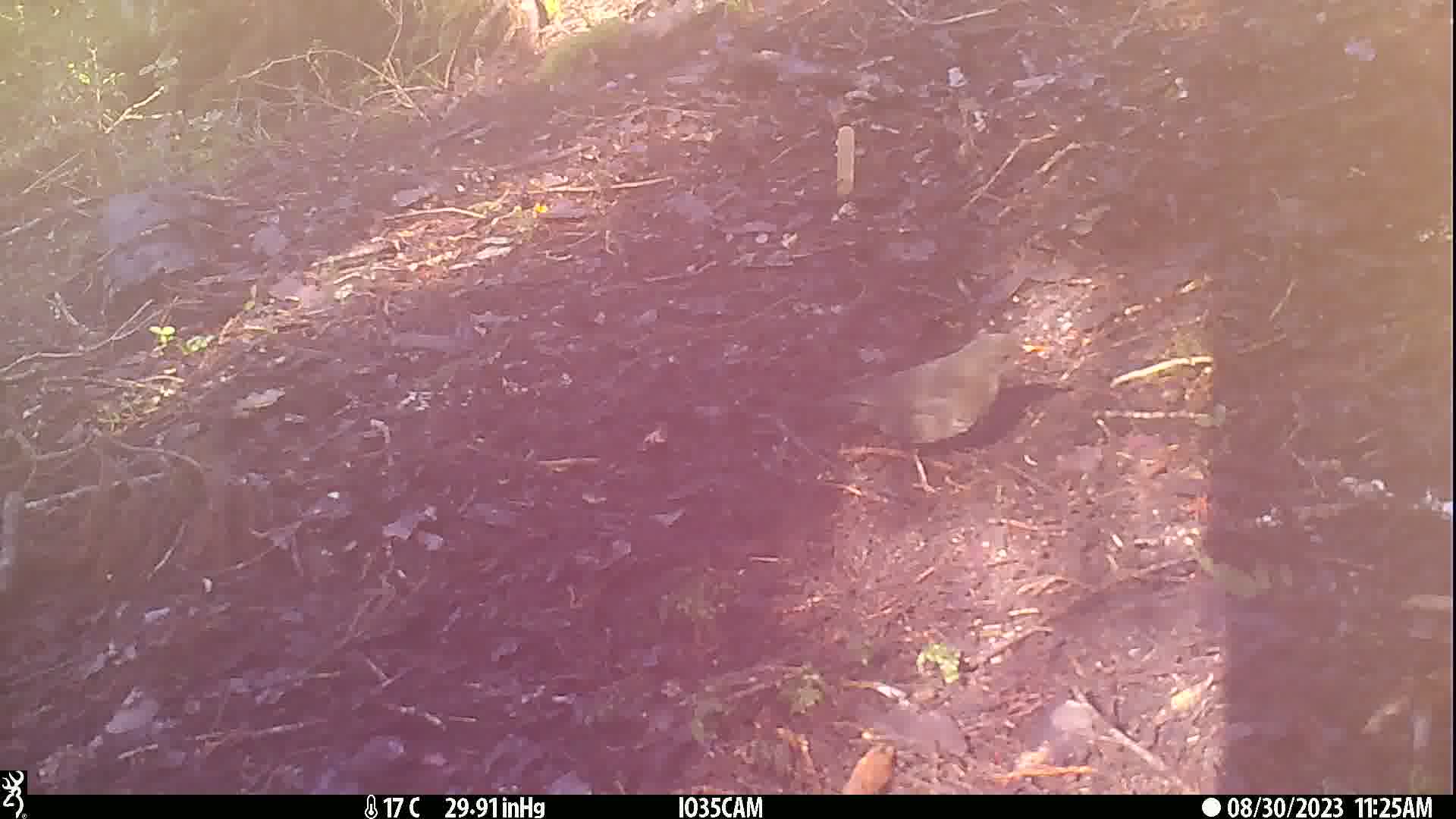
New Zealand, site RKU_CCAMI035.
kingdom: Animalia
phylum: Chordata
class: Aves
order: Passeriformes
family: Turdidae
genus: Turdus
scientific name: Turdus merula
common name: eurasian blackbird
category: blackbird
Blackbird (eurasian blackbird) (Turdus merula).